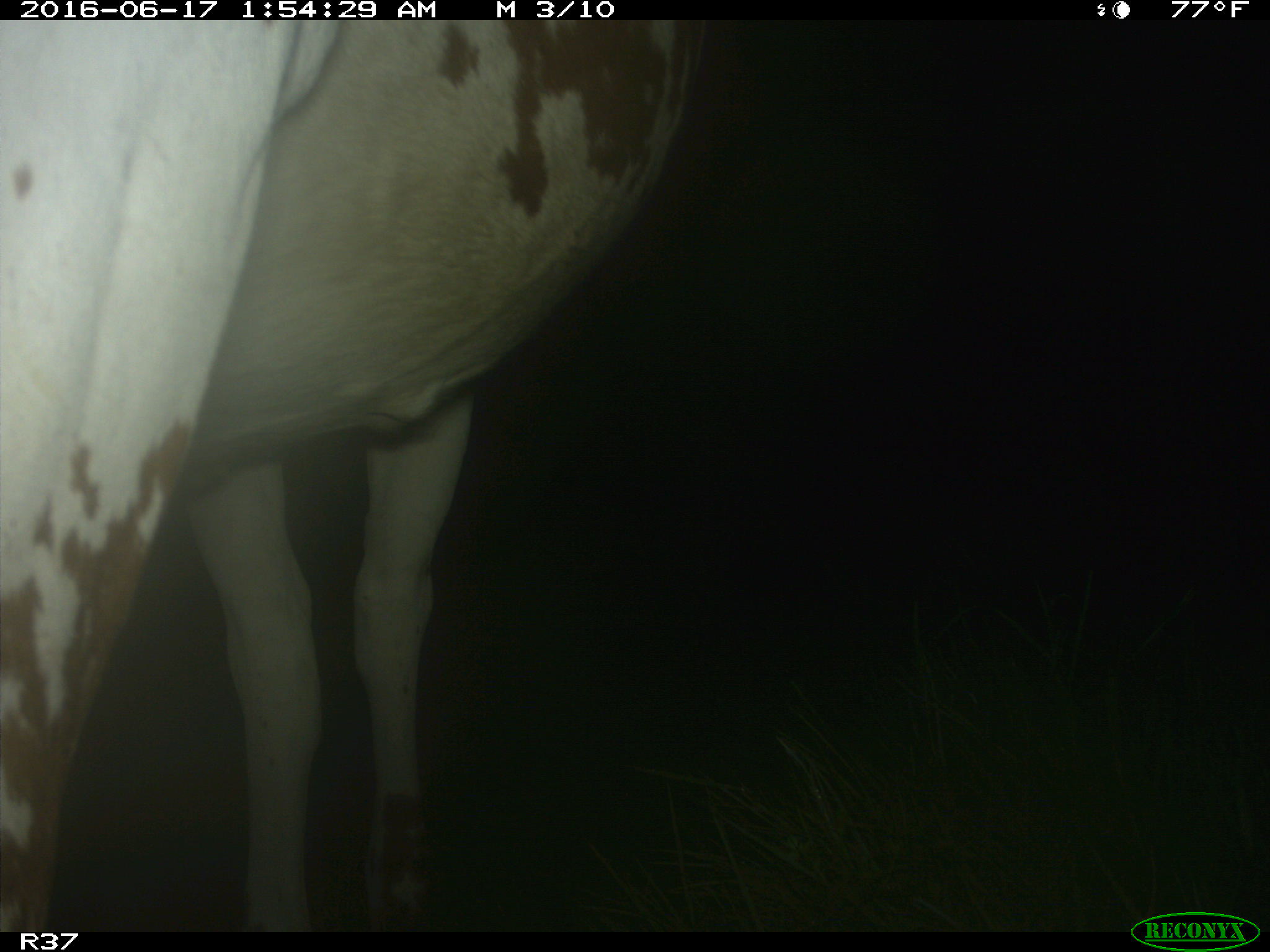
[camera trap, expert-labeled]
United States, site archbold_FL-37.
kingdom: Animalia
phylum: Chordata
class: Mammalia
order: Artiodactyla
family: Bovidae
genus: Bos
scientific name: Bos taurus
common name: domestic cow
Bos taurus (domestic cow).